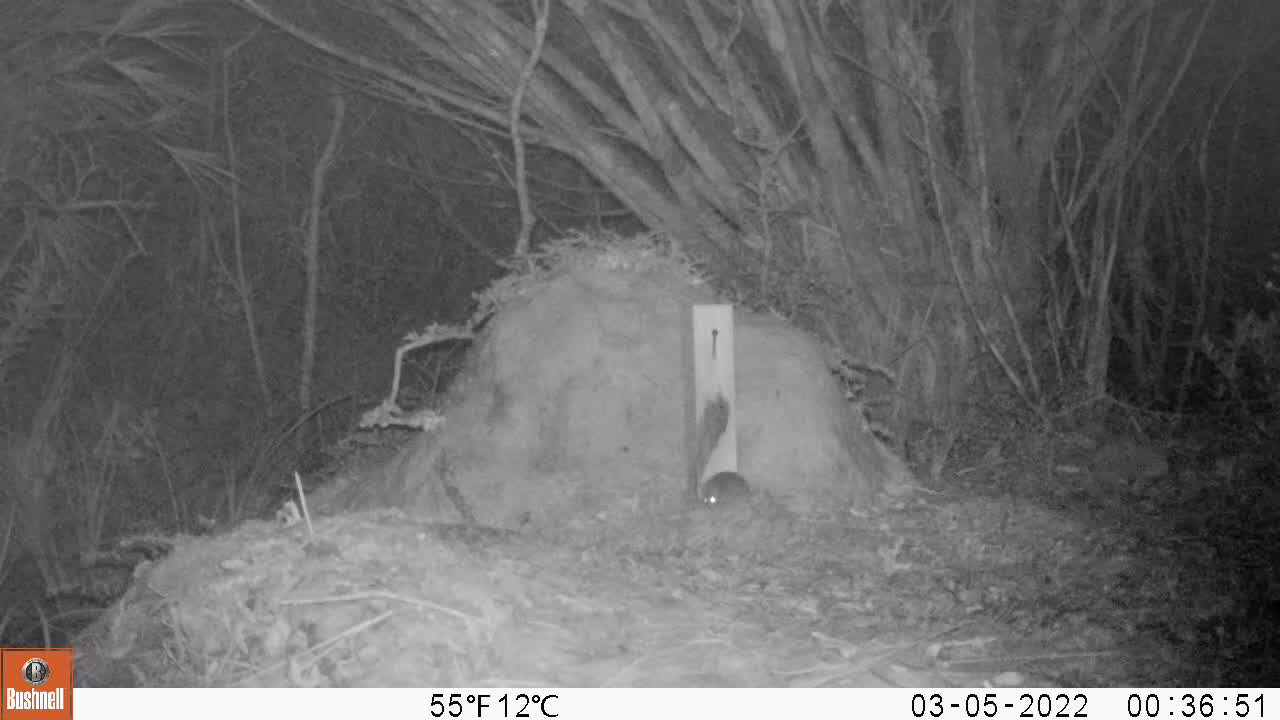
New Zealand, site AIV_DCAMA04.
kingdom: Animalia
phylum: Chordata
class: Mammalia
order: Rodentia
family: Muridae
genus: Mus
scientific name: Mus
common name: mouse